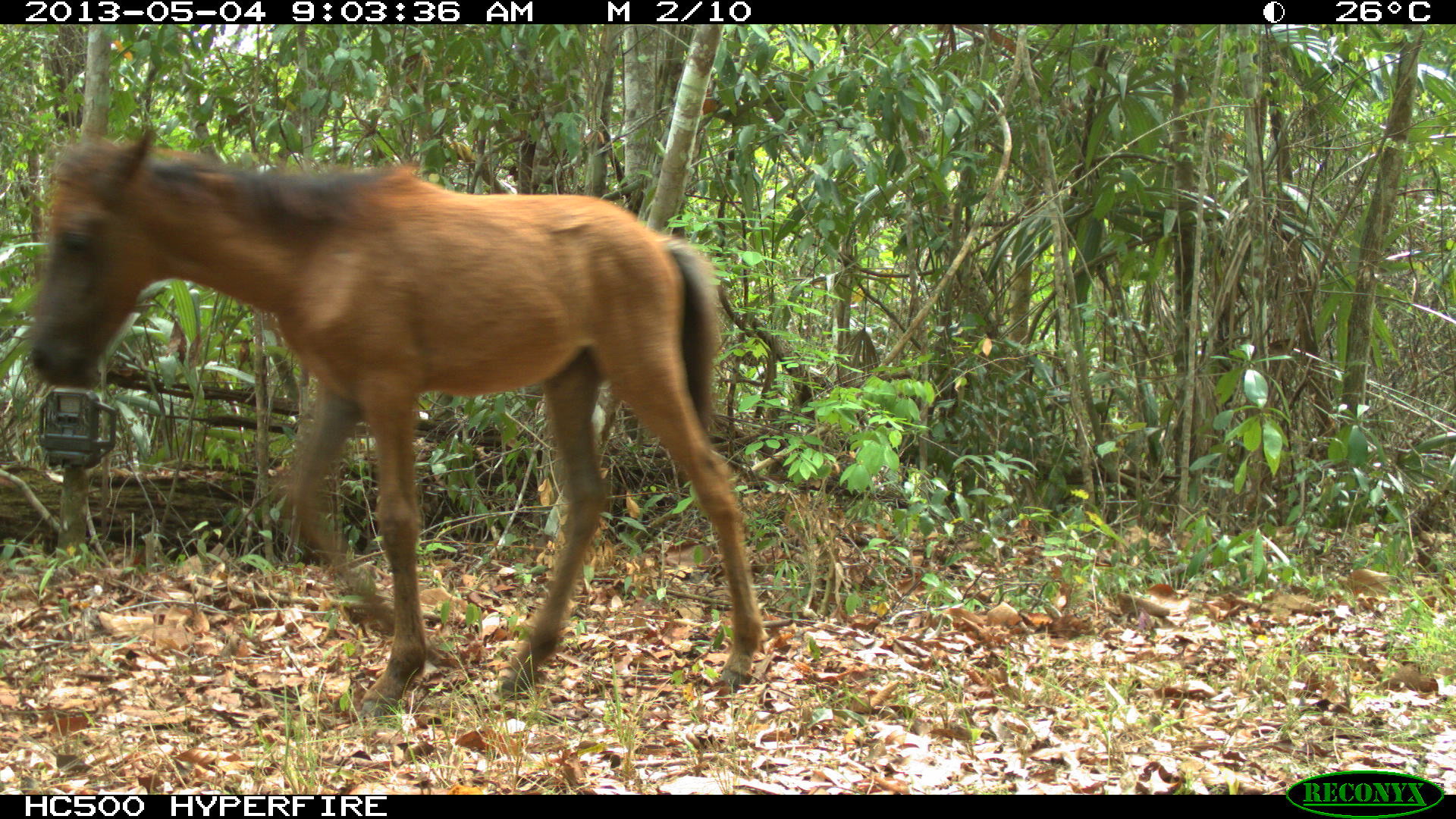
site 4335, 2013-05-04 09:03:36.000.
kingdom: Animalia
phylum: Chordata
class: Mammalia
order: Perissodactyla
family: Equidae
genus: Equus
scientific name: Equus ferus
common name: wild horse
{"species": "Equus ferus (wild horse)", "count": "4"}